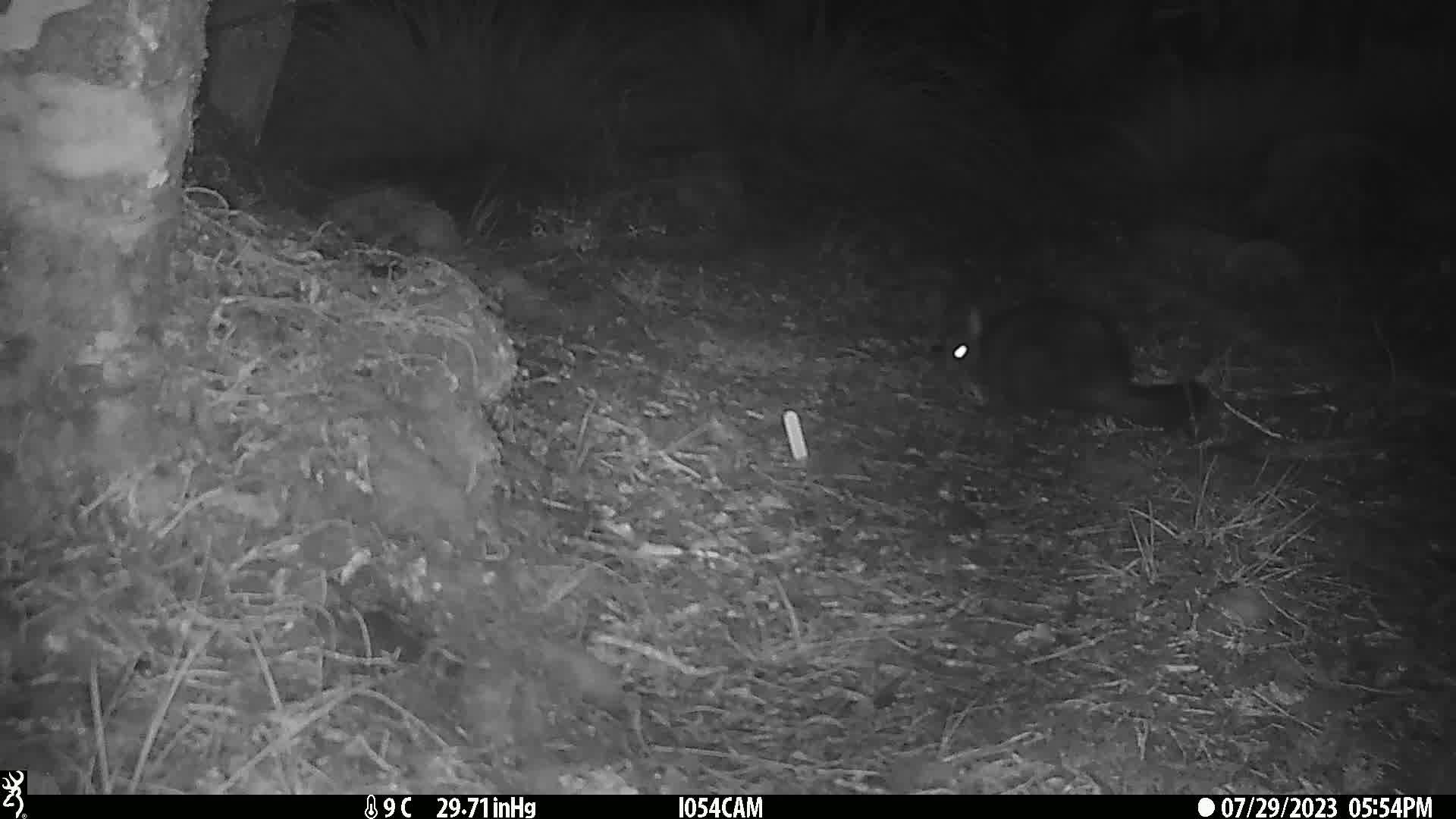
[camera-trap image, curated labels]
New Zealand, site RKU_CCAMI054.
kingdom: Animalia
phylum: Chordata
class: Mammalia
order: Diprotodontia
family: Phalangeridae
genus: Trichosurus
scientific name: Trichosurus vulpecula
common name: common brushtail possum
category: possum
Possum (common brushtail possum) (Trichosurus vulpecula).